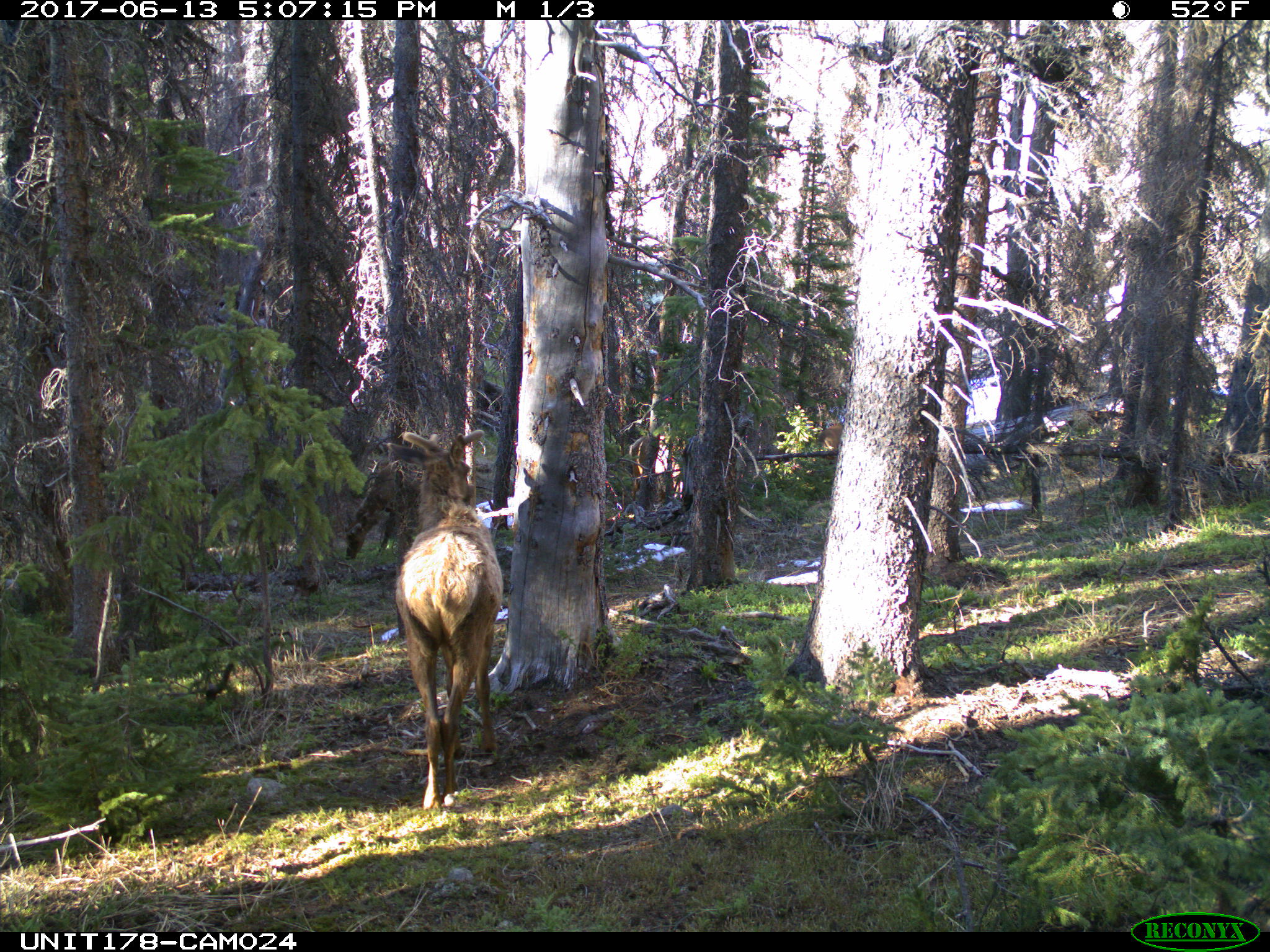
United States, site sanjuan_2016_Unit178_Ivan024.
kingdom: Animalia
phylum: Chordata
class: Mammalia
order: Artiodactyla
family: Cervidae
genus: Cervus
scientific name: Cervus elaphus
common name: red deer